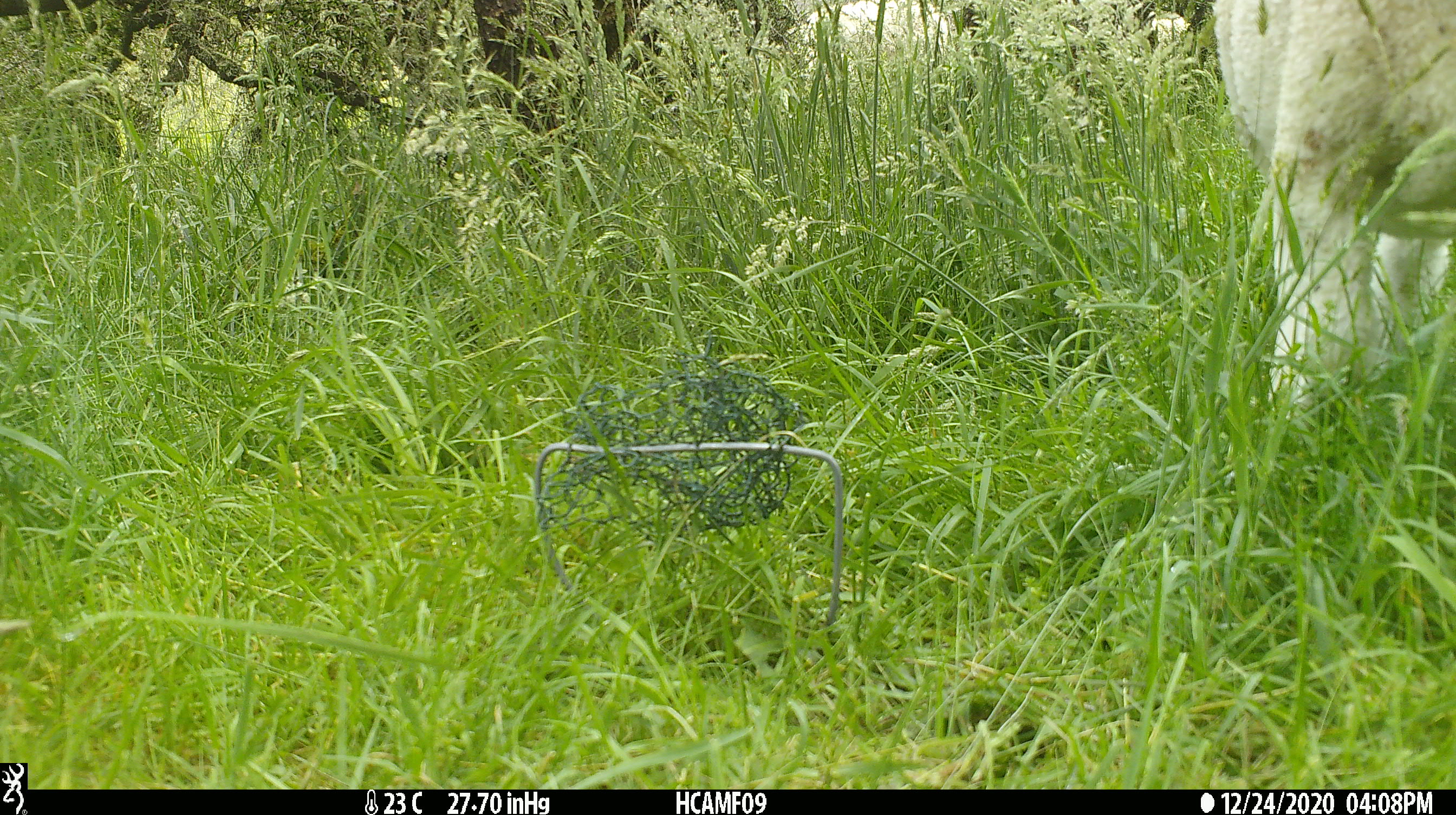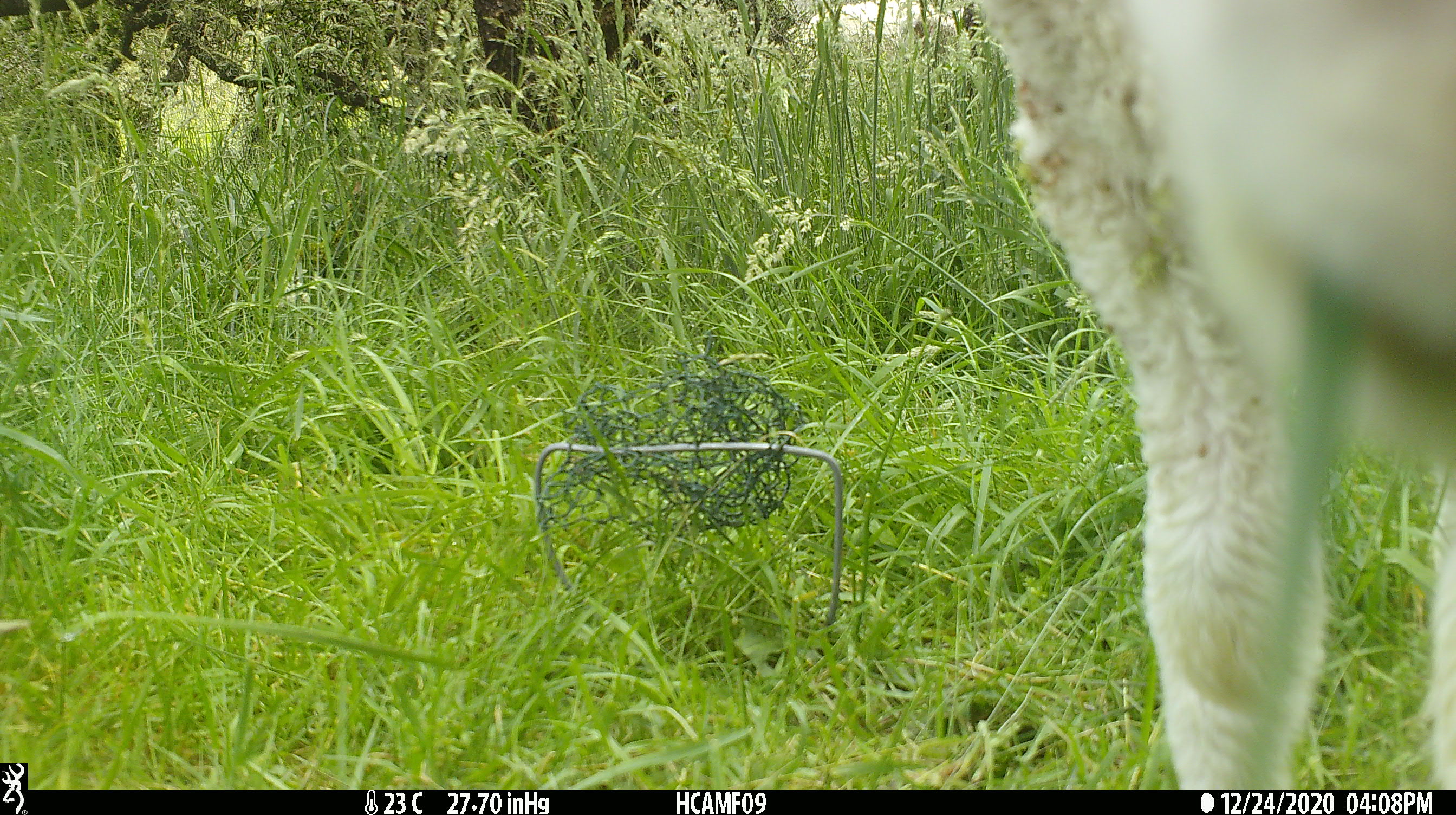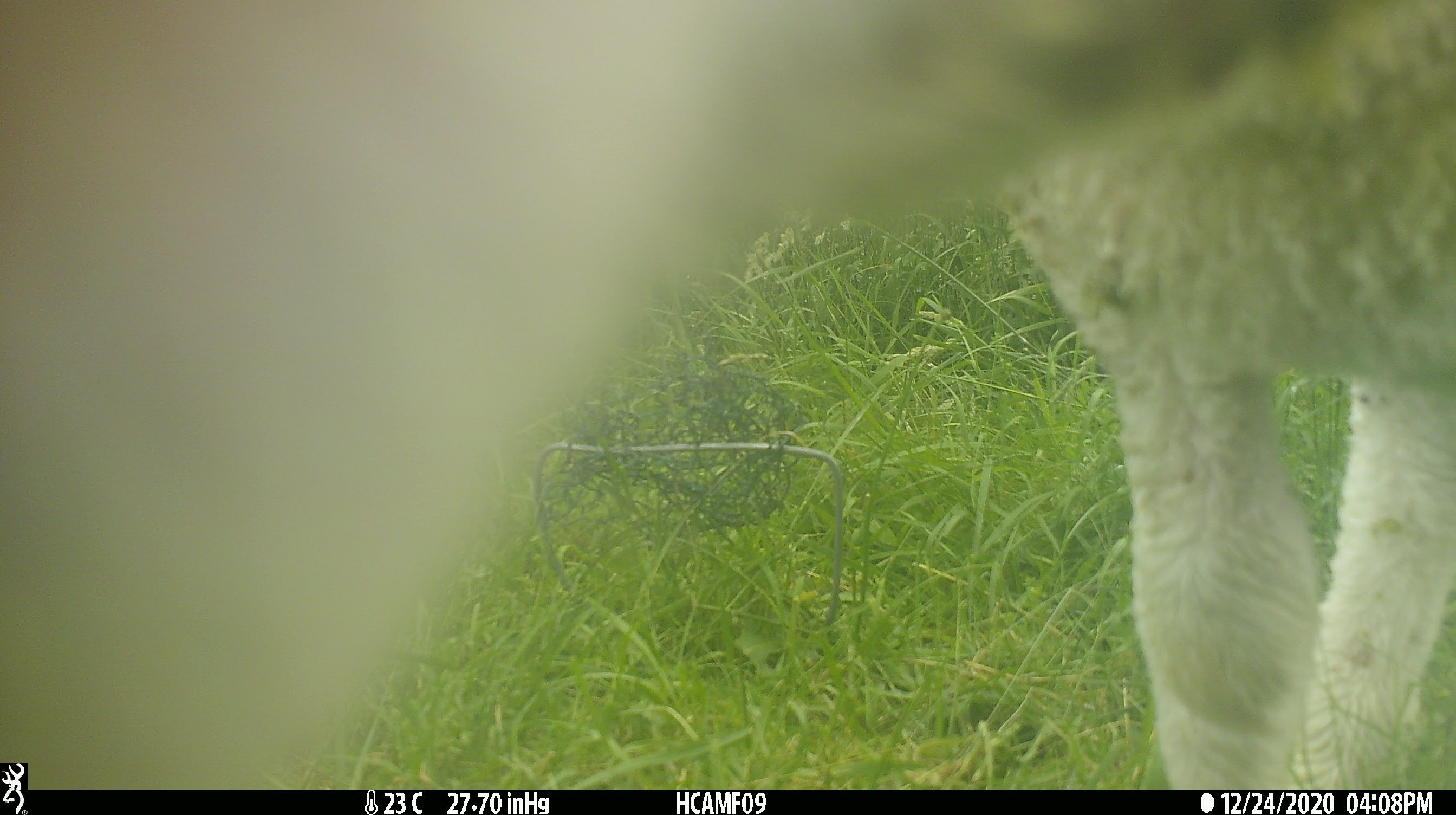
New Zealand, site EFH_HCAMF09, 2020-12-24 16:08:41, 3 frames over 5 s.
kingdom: Animalia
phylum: Chordata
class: Mammalia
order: Artiodactyla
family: Bovidae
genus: Ovis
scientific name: Ovis aries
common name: domestic sheep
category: sheep